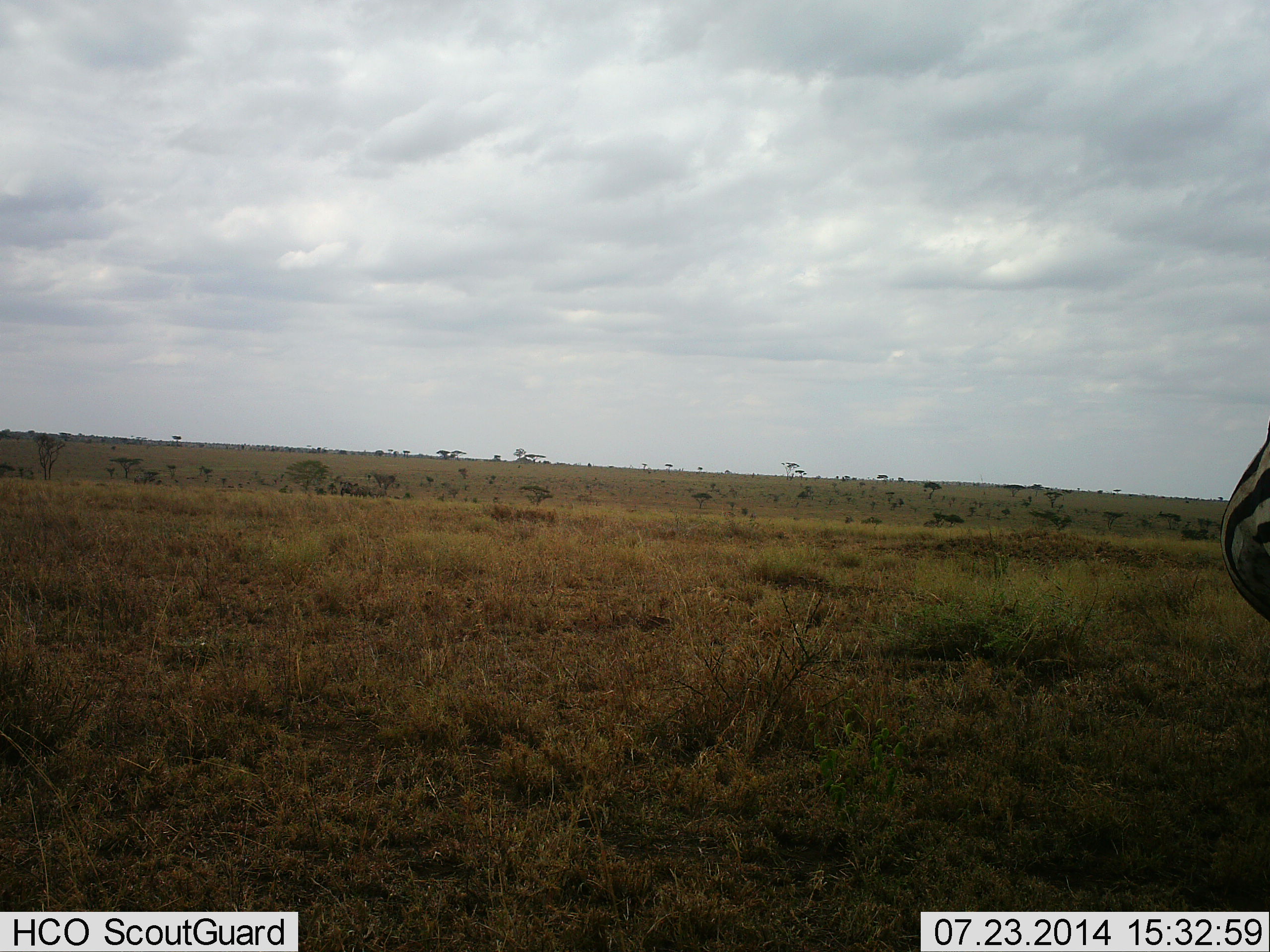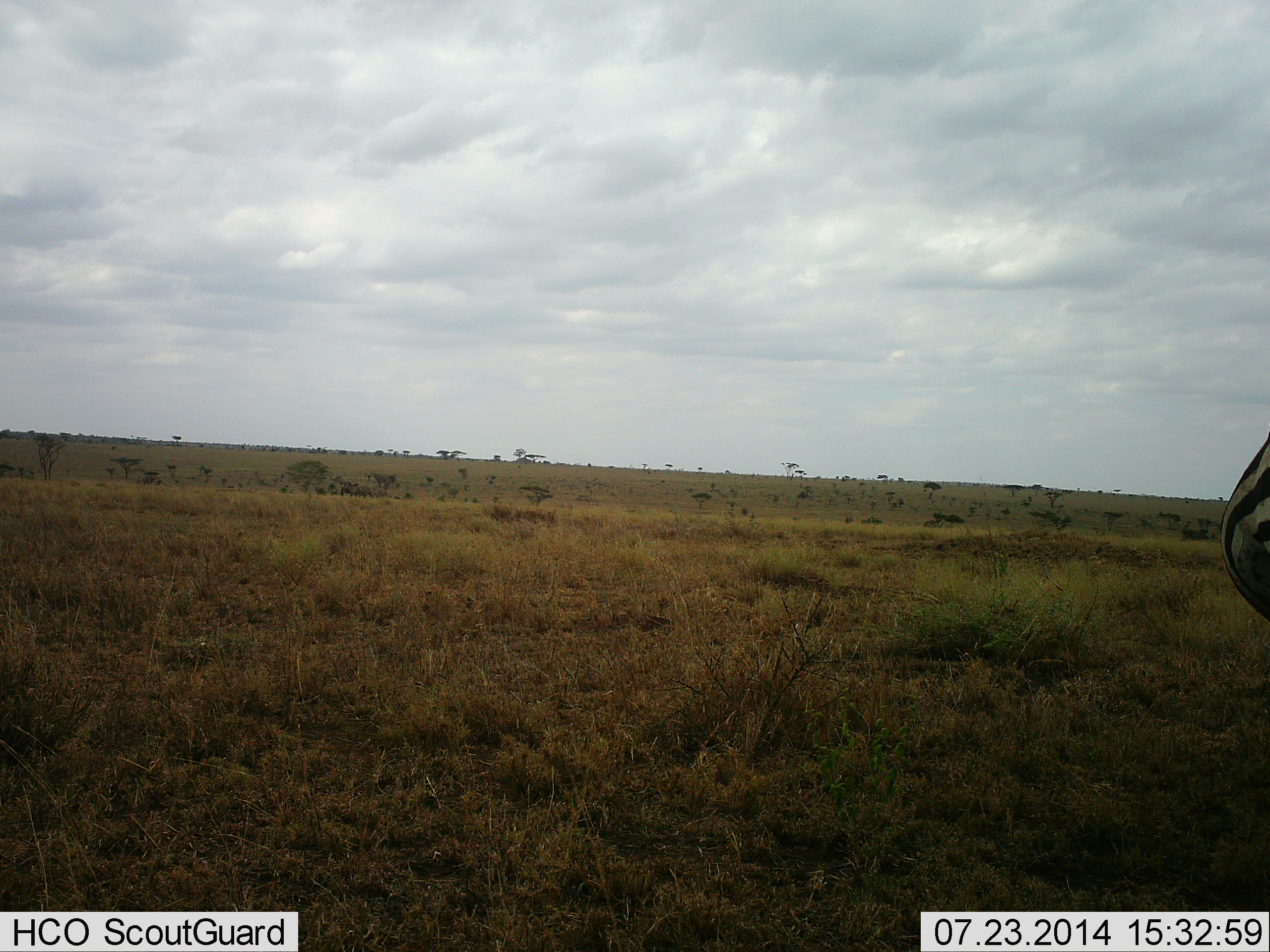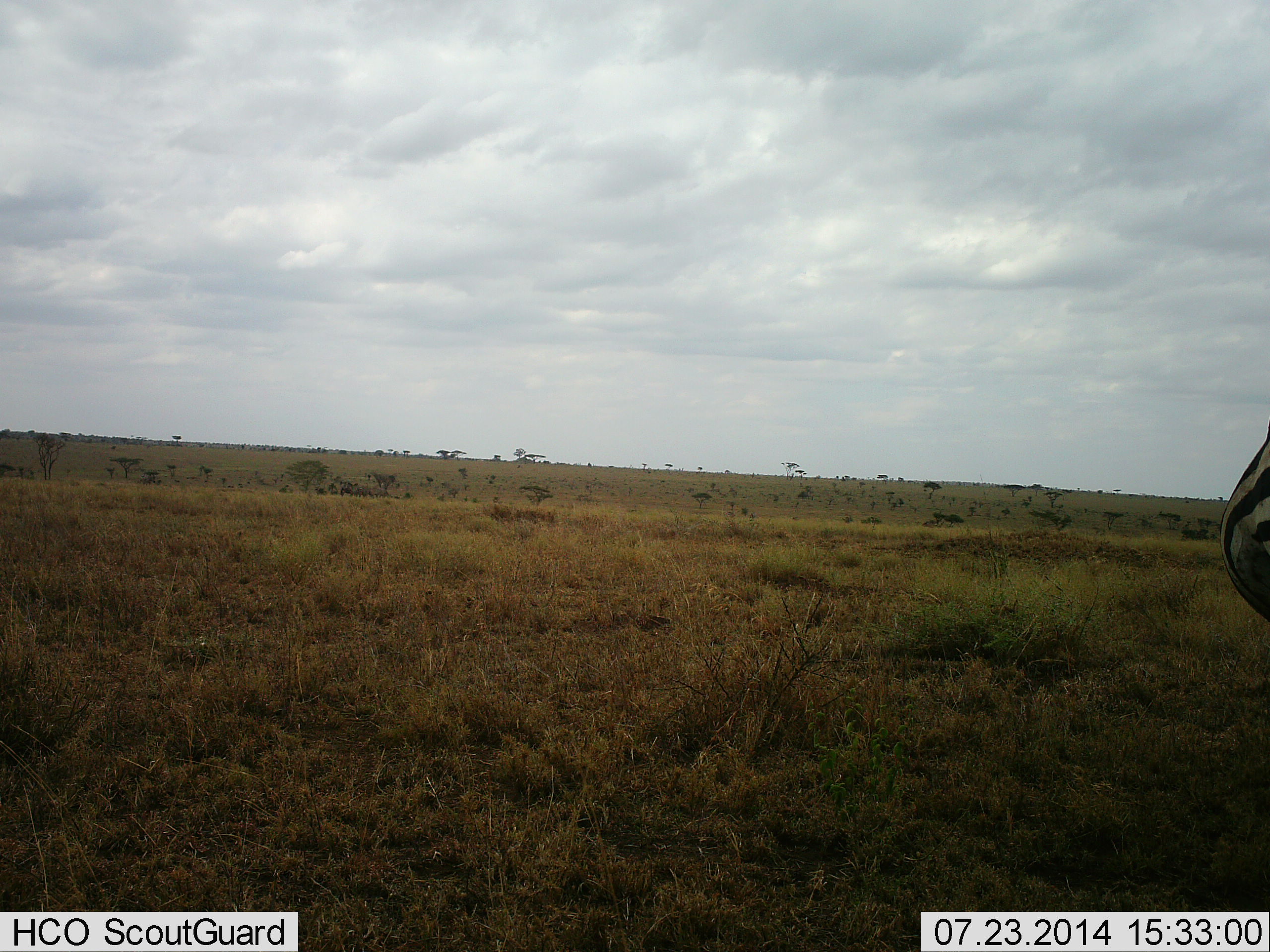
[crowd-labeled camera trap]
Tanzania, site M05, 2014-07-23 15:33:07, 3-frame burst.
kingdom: Animalia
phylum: Chordata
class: Mammalia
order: Perissodactyla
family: Equidae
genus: Equus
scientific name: Equus quagga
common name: plains zebra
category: zebra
Zebra (plains zebra) (Equus quagga), count 1. Behavior (volunteer vote fractions): standing 100%, resting 0%, moving 0%, interacting 0%. Young present (vote fraction): 0%. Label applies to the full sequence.